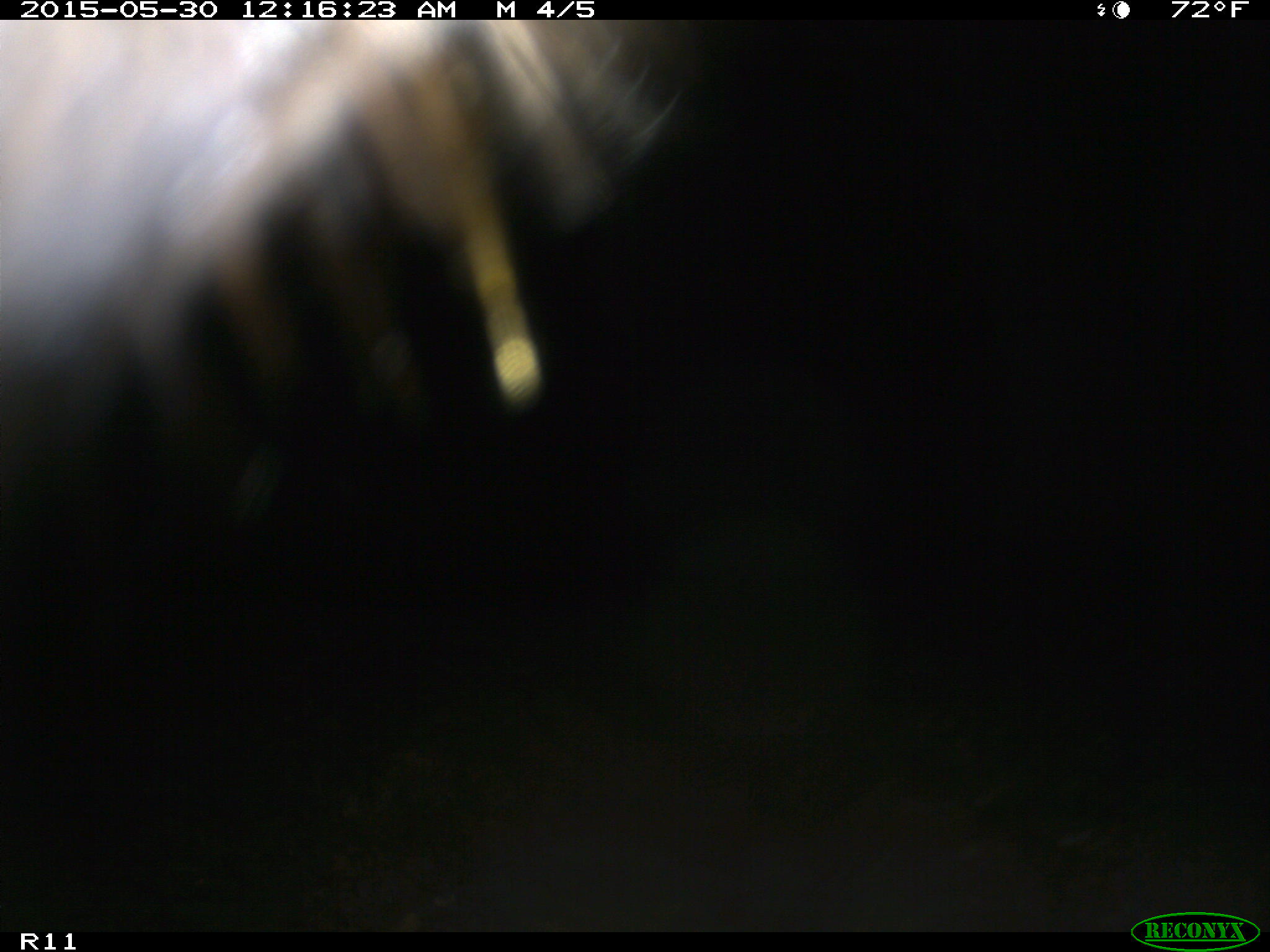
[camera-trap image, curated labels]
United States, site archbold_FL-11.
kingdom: Animalia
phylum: Chordata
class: Mammalia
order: Artiodactyla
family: Bovidae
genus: Bos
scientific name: Bos taurus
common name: domestic cow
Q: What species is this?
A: Bos taurus (domestic cow).